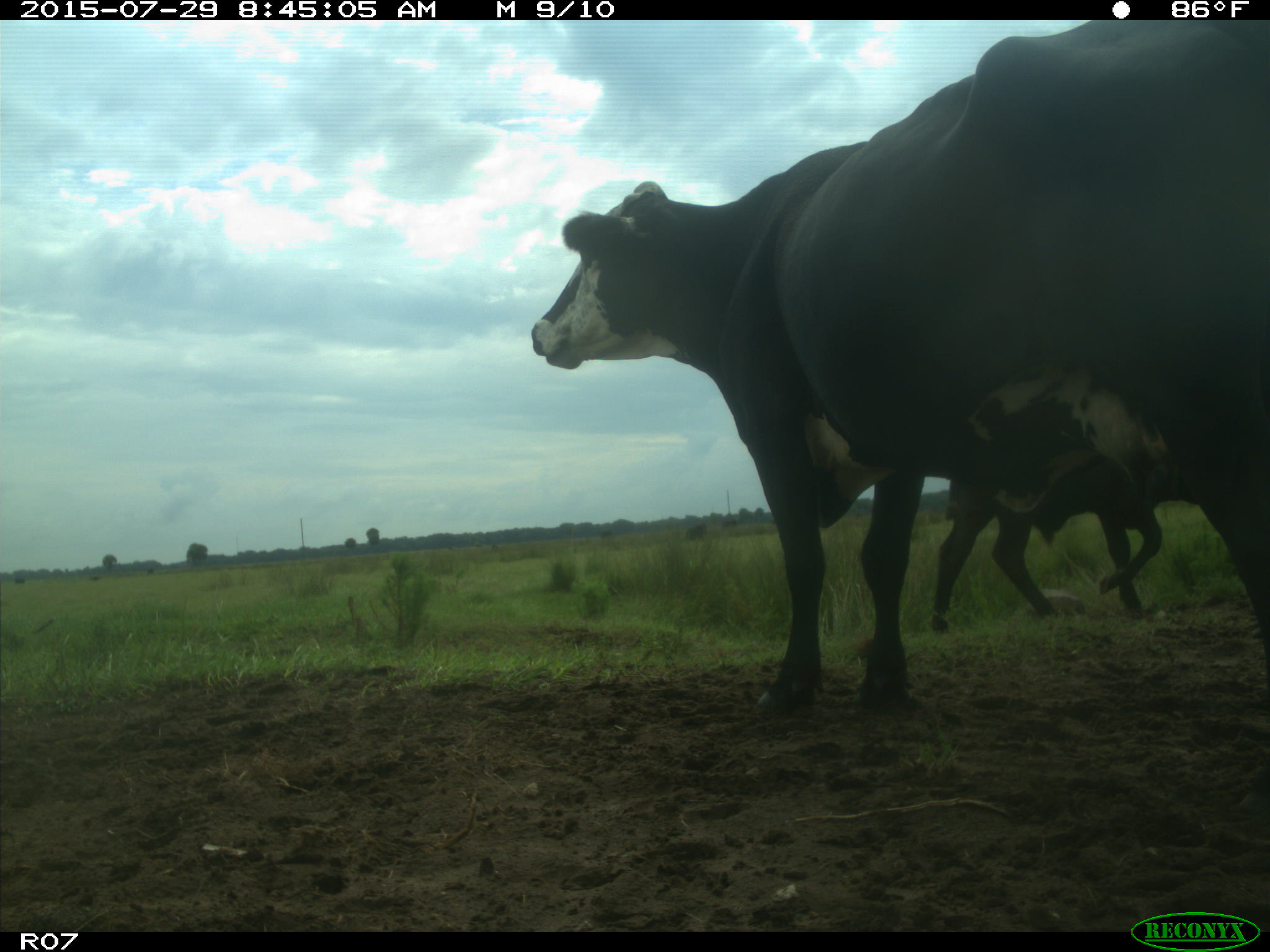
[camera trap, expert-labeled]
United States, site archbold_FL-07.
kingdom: Animalia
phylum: Chordata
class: Mammalia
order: Artiodactyla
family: Bovidae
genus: Bos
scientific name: Bos taurus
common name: domestic cow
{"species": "Bos taurus (domestic cow)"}